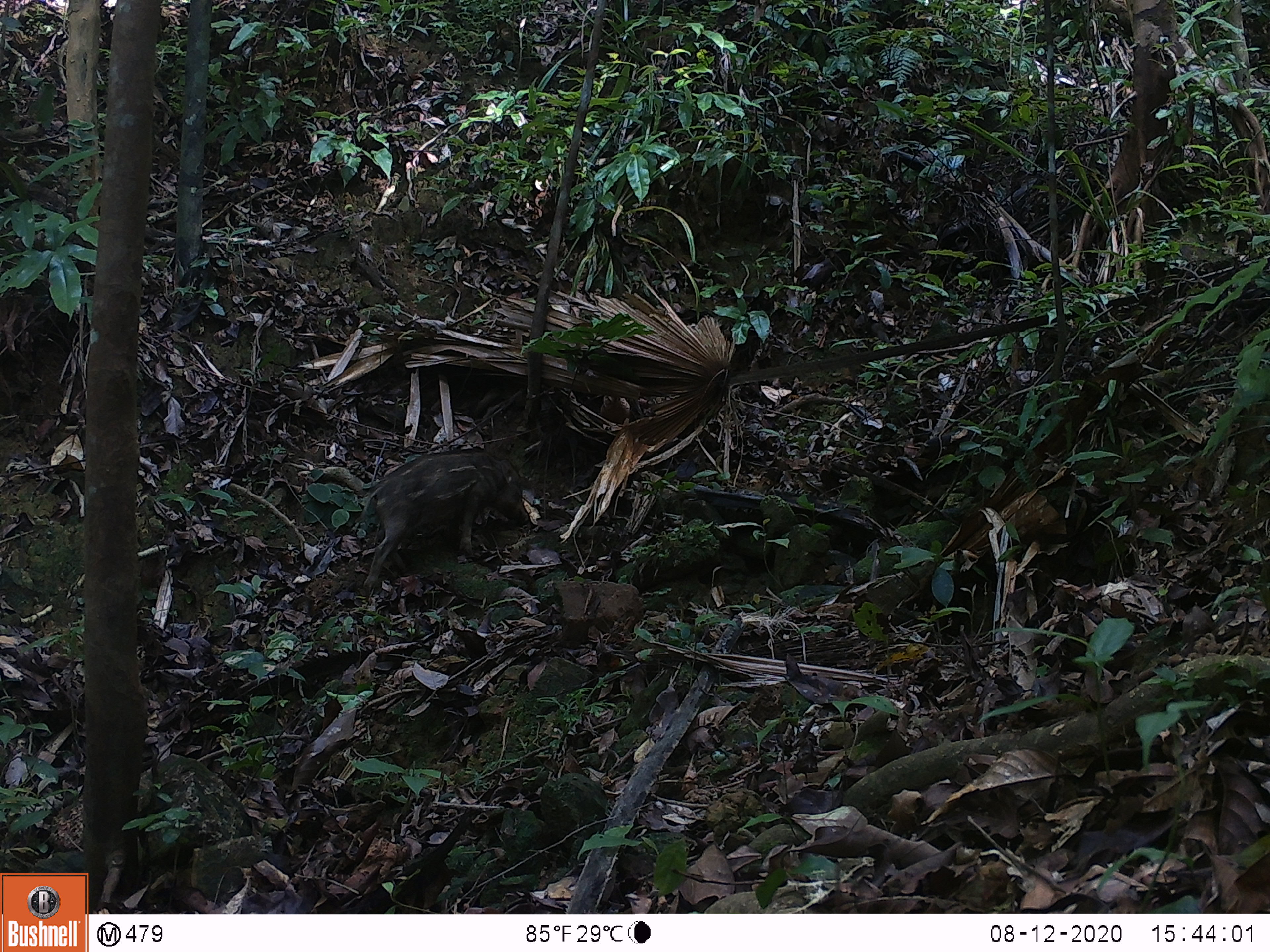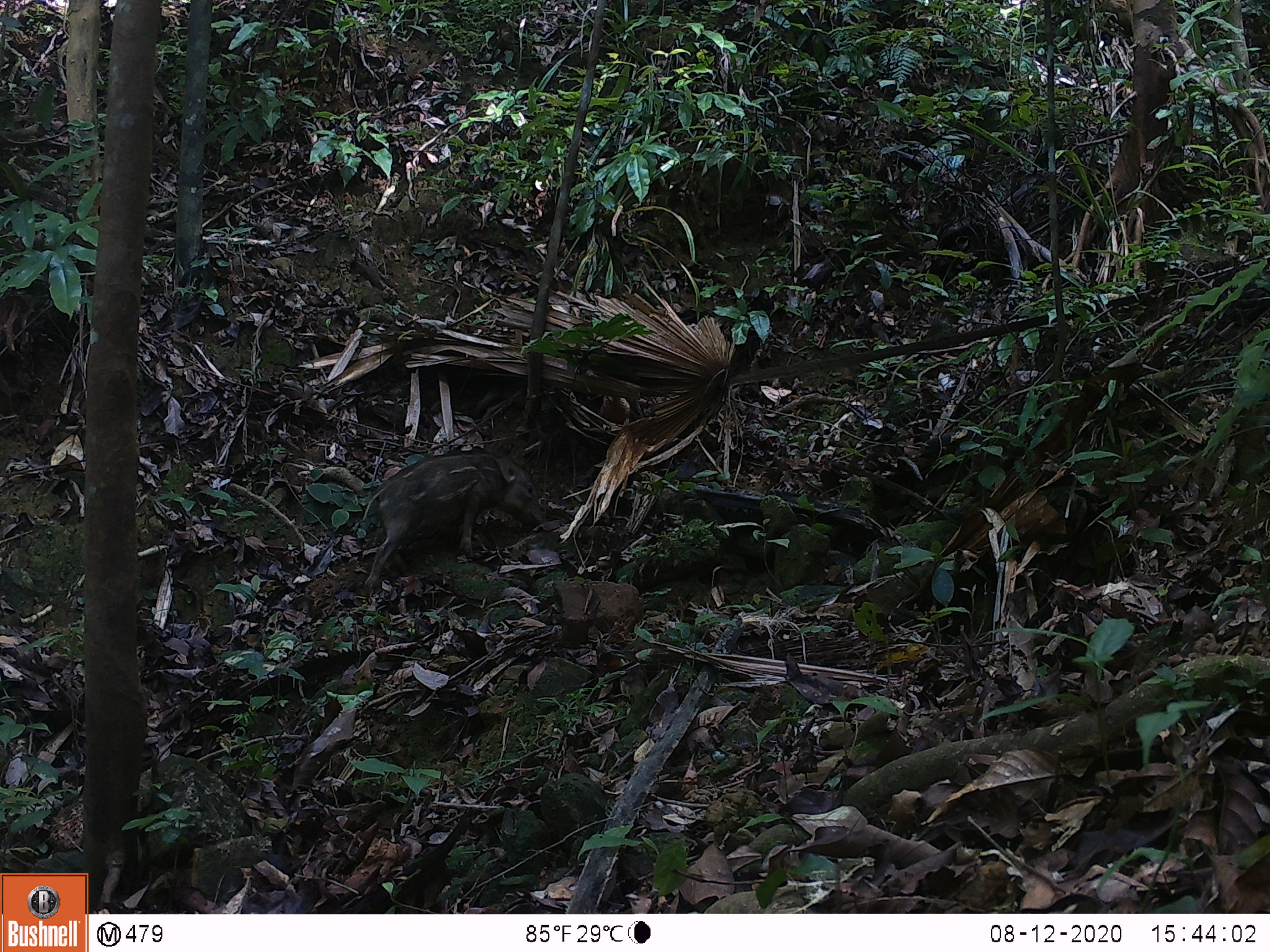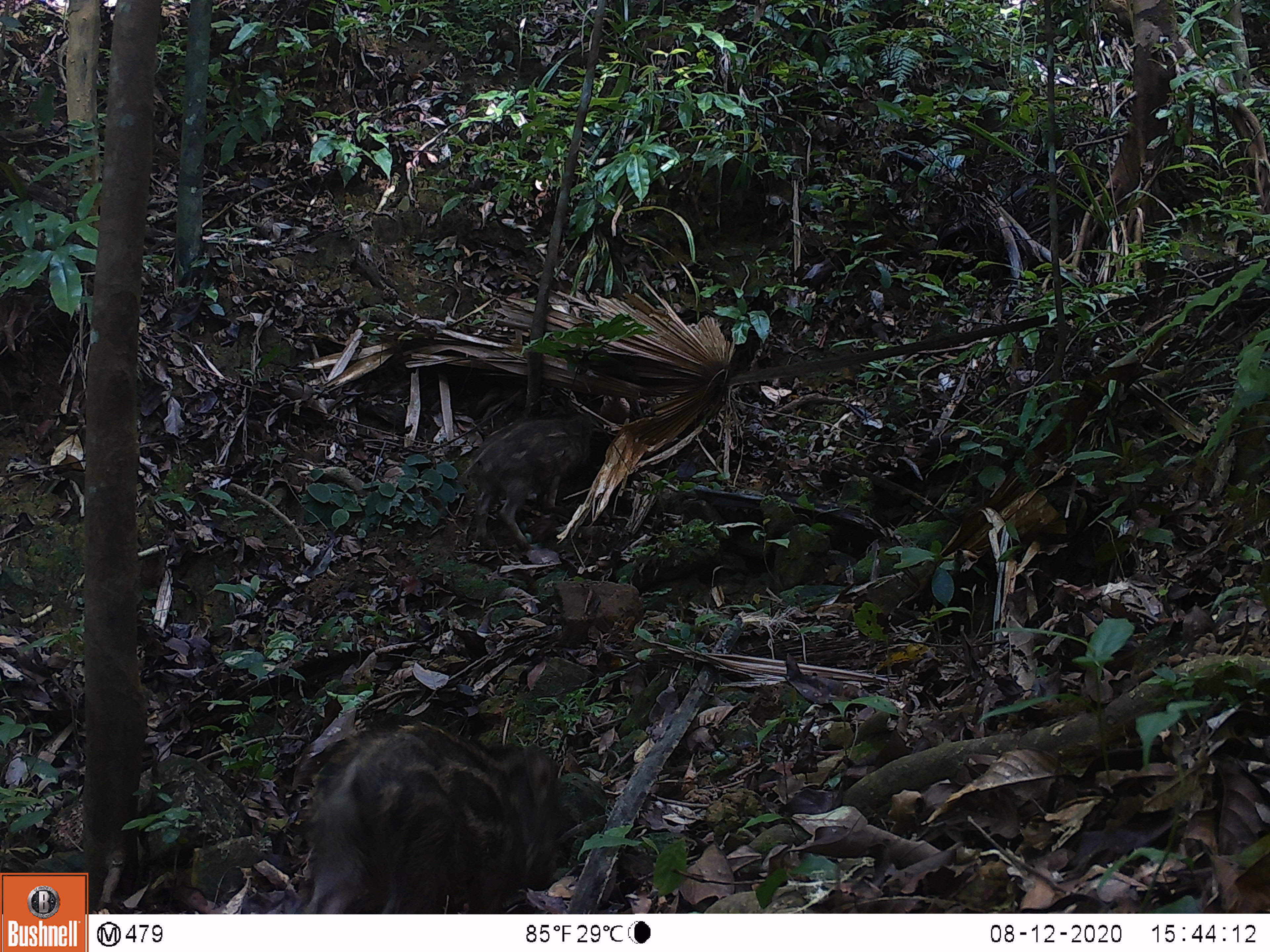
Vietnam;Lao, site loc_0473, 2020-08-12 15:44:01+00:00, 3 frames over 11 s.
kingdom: Animalia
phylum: Chordata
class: Mammalia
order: Artiodactyla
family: Suidae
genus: Sus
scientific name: Sus scrofa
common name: eurasian wild pig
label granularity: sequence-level